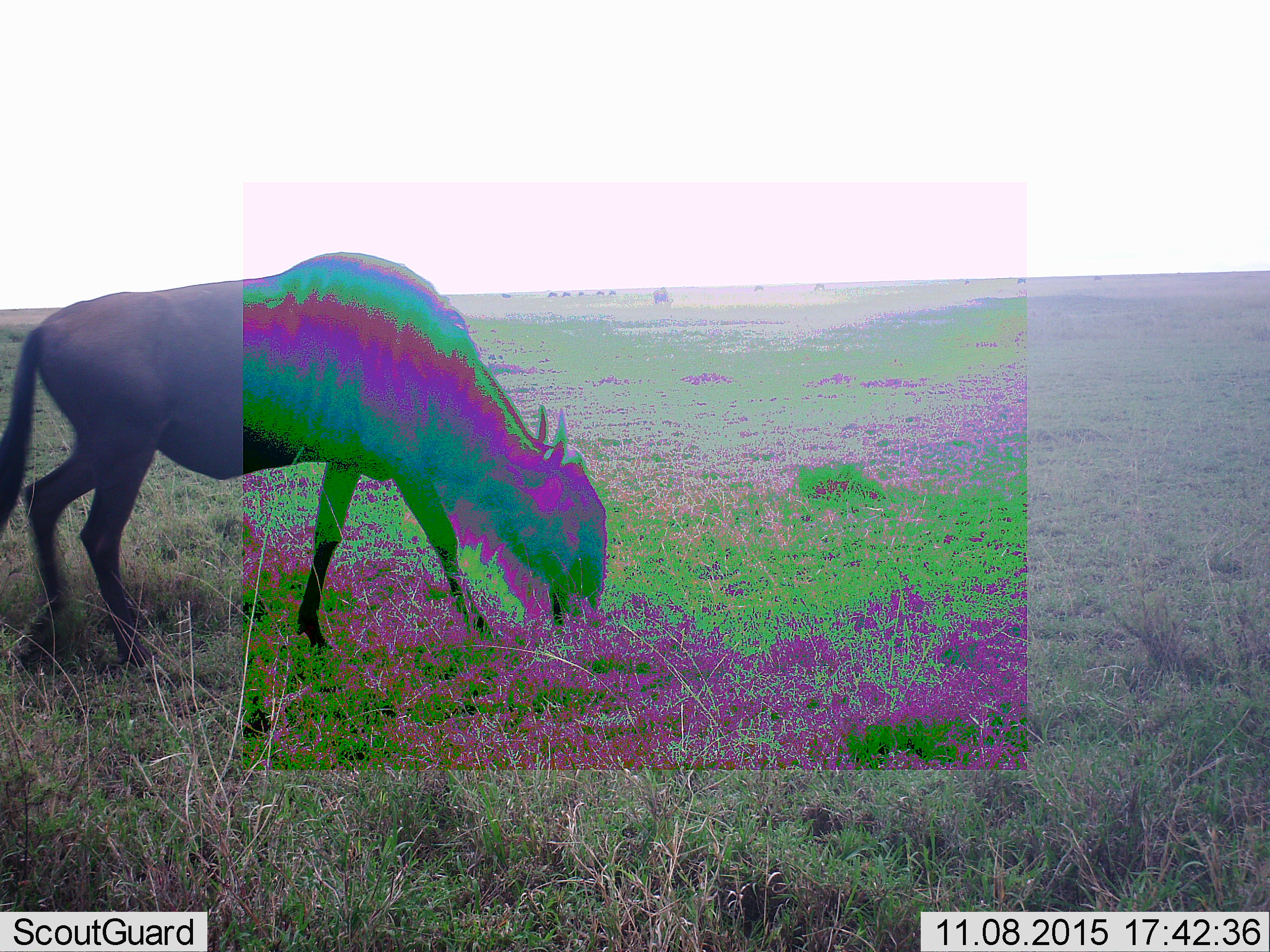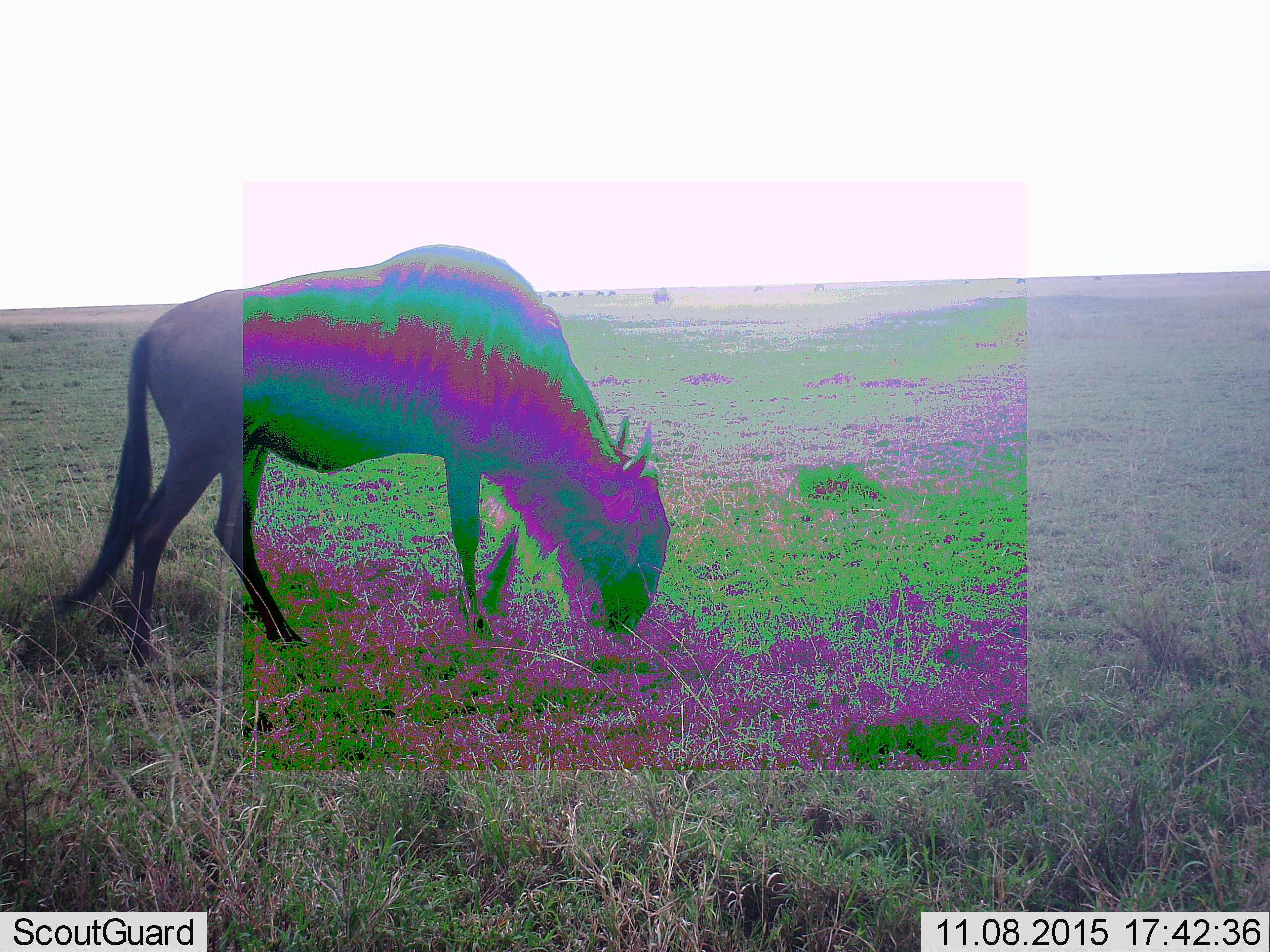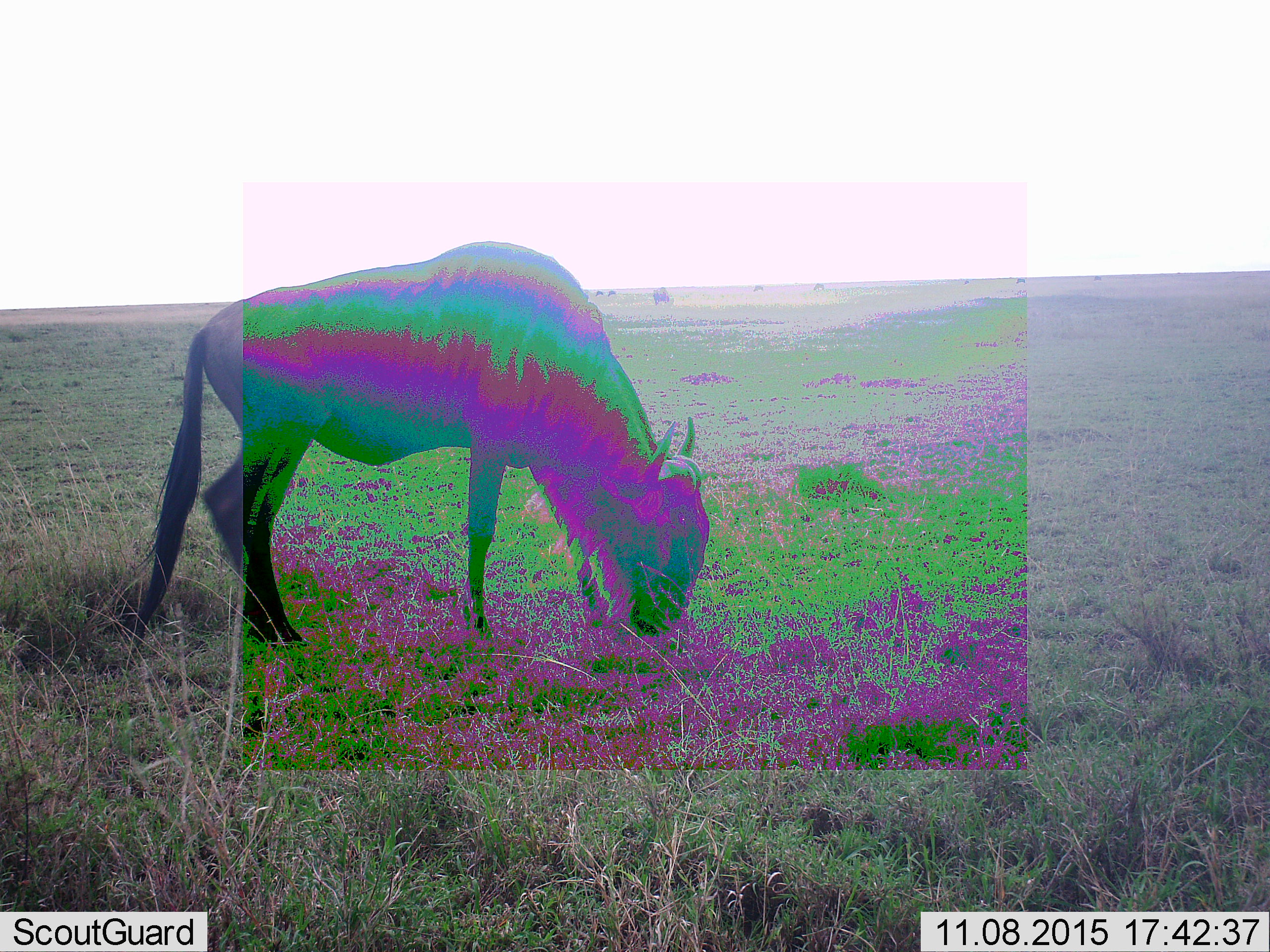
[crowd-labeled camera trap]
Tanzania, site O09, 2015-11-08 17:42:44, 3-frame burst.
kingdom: Animalia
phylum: Chordata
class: Mammalia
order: Artiodactyla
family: Bovidae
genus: Connochaetes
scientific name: Connochaetes taurinus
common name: blue wildebeest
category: wildebeest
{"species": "wildebeest (blue wildebeest) (Connochaetes taurinus)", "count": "10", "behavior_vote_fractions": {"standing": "25%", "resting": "0%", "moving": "50%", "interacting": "0%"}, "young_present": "0%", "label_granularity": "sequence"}